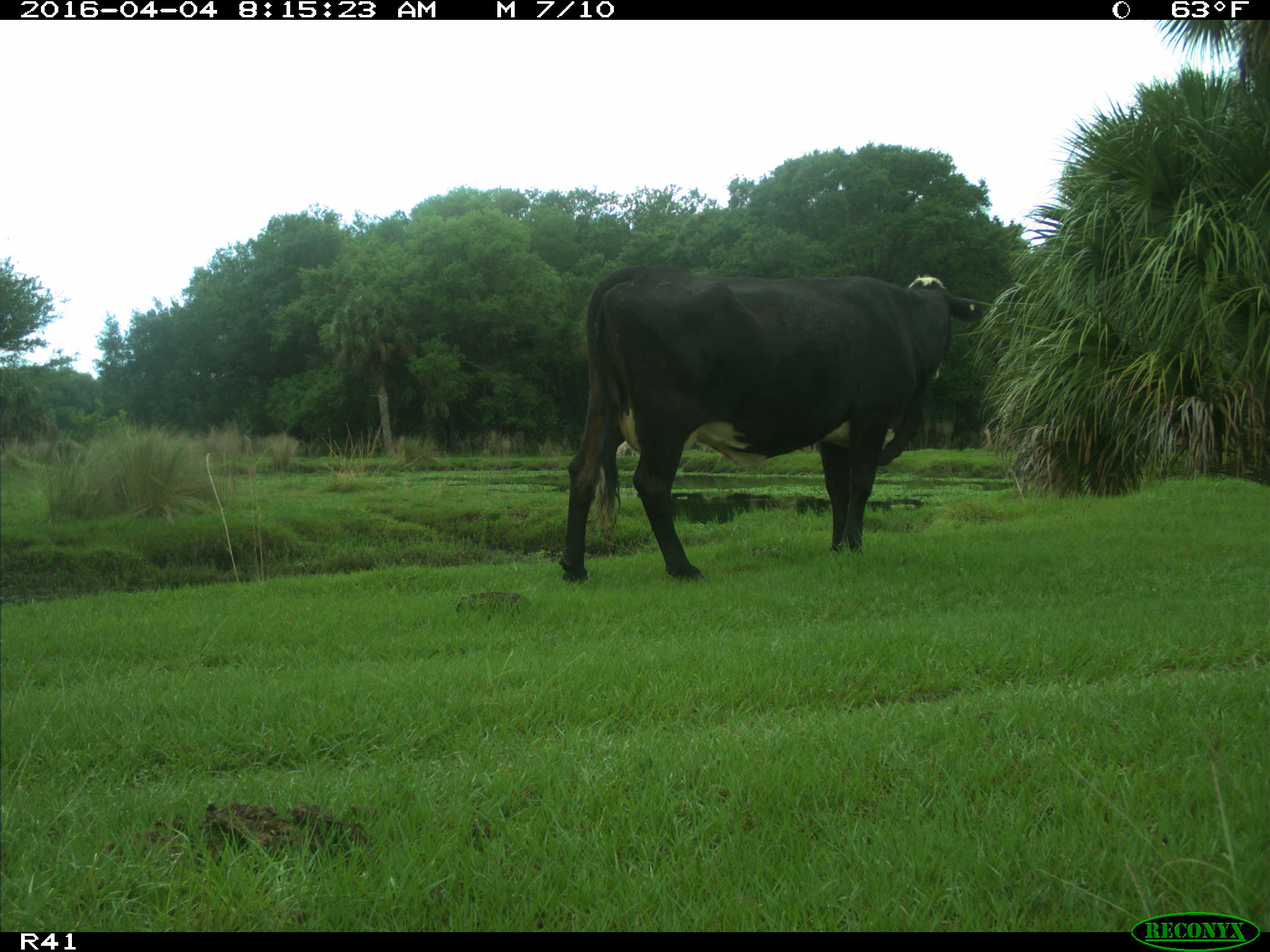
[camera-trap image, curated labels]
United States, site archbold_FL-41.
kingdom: Animalia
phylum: Chordata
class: Mammalia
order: Artiodactyla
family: Bovidae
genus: Bos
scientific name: Bos taurus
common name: domestic cow